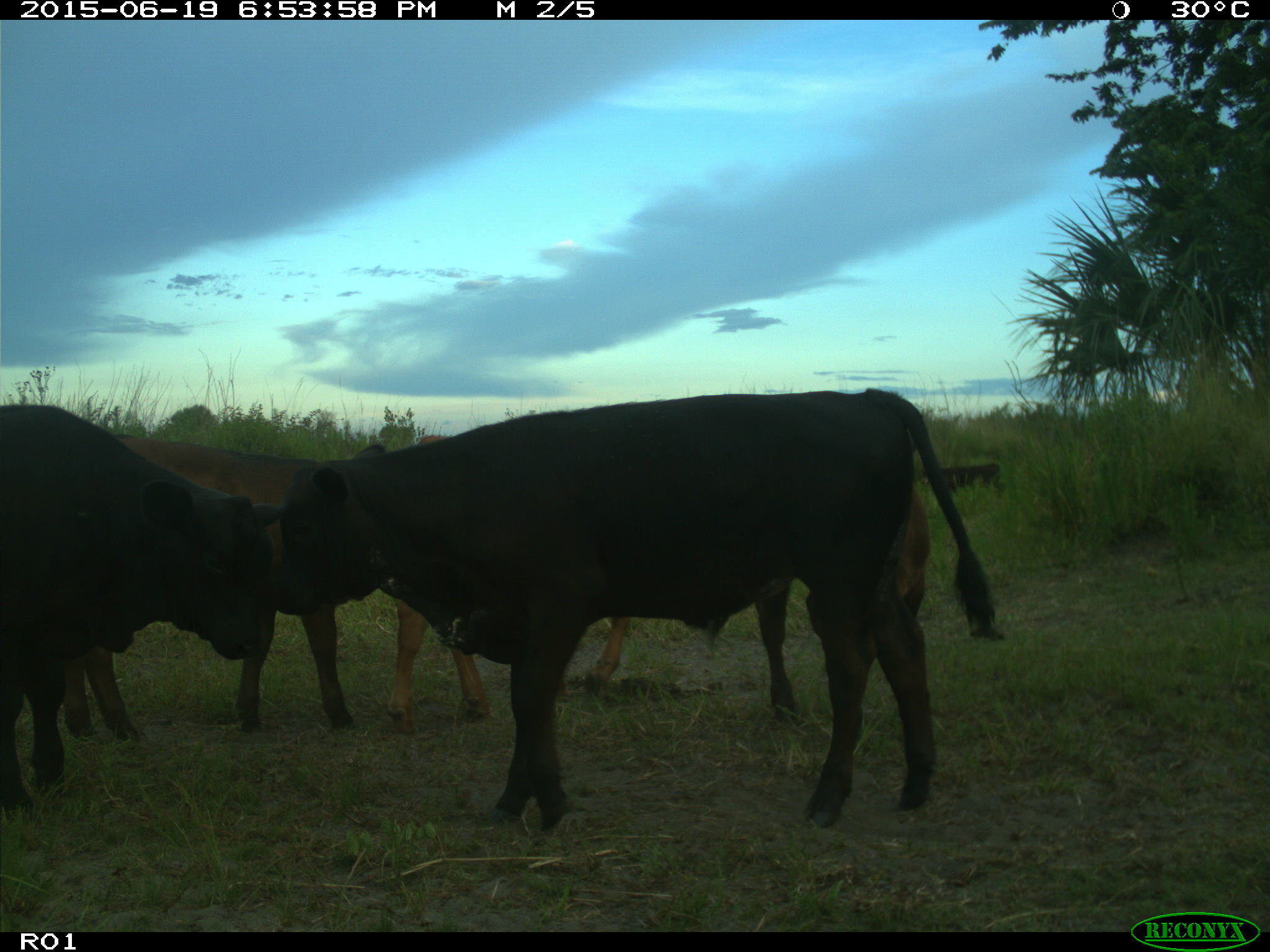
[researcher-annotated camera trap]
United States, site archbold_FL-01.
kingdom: Animalia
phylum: Chordata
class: Mammalia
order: Artiodactyla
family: Bovidae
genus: Bos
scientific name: Bos taurus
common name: domestic cow